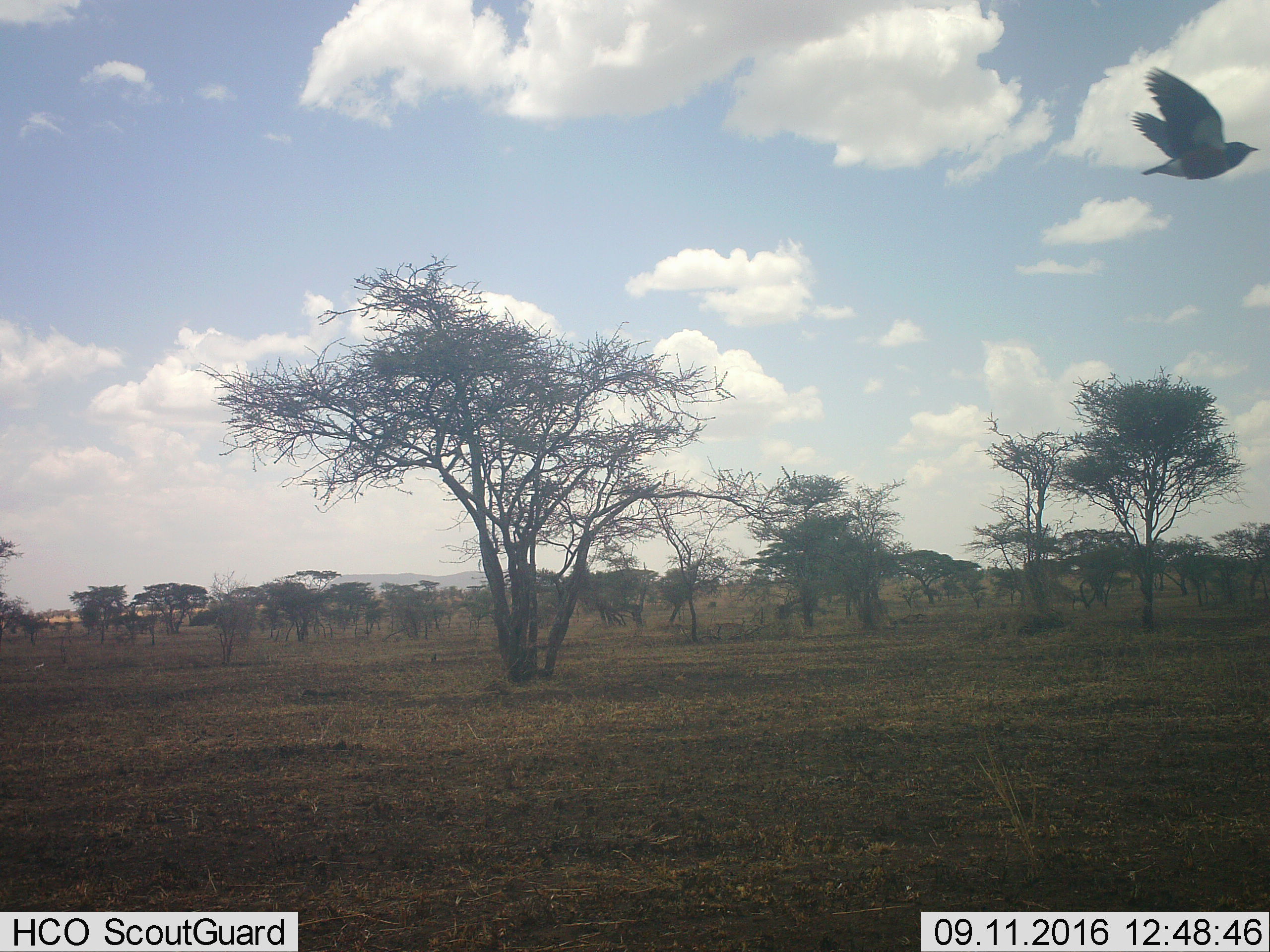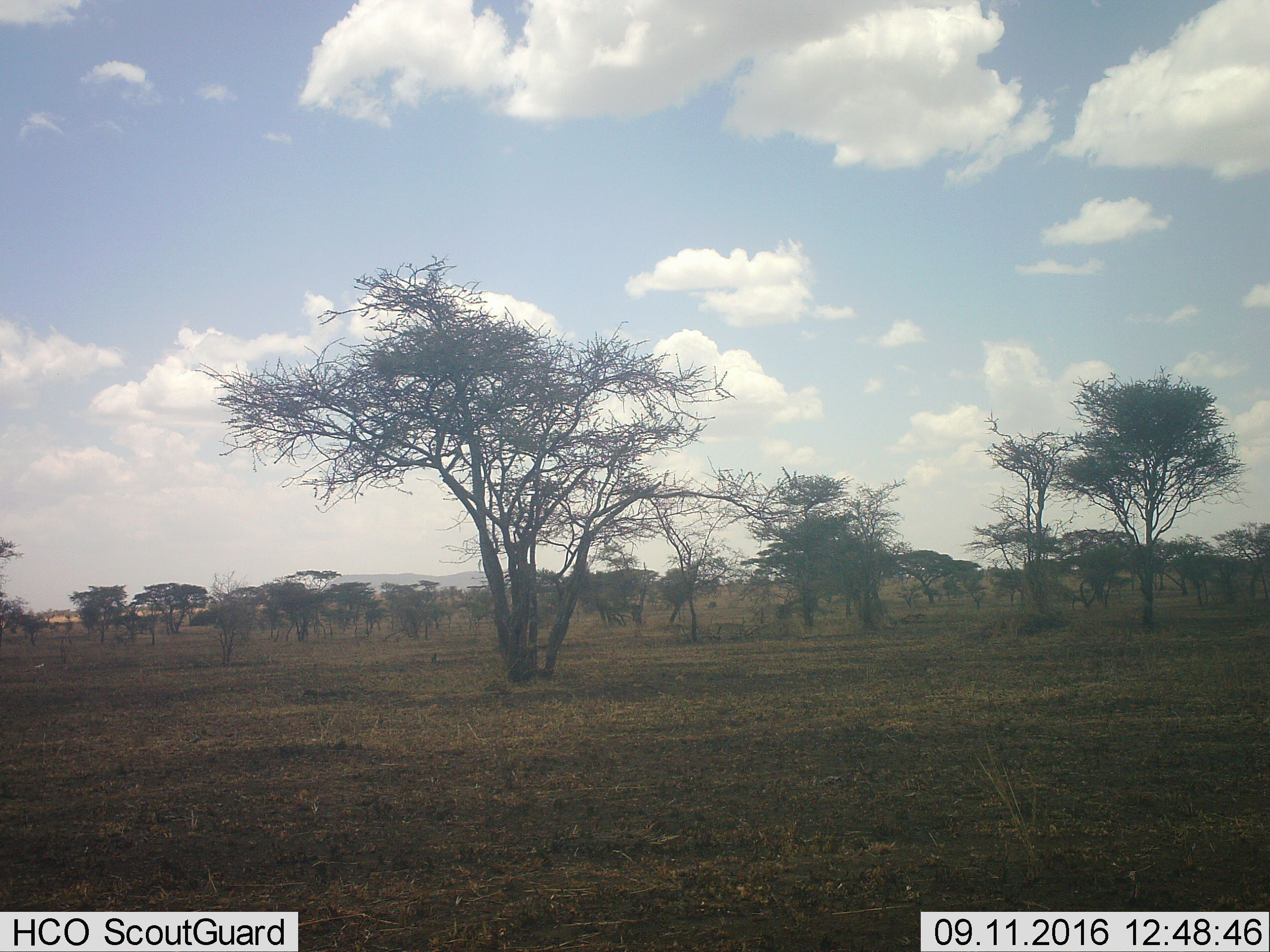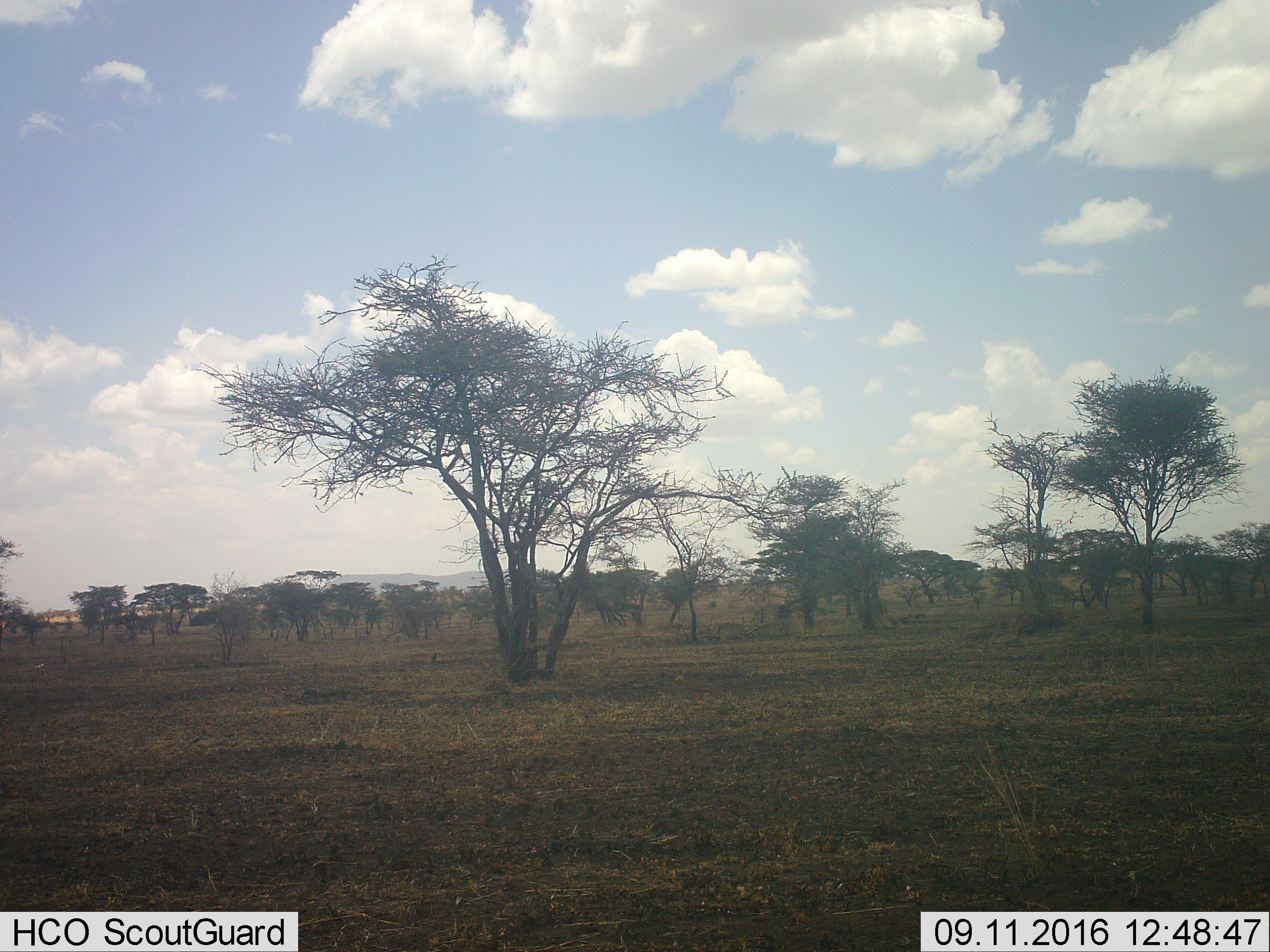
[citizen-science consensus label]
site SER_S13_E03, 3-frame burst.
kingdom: Animalia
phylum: Chordata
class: Aves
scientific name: Aves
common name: bird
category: birdother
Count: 1.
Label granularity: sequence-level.